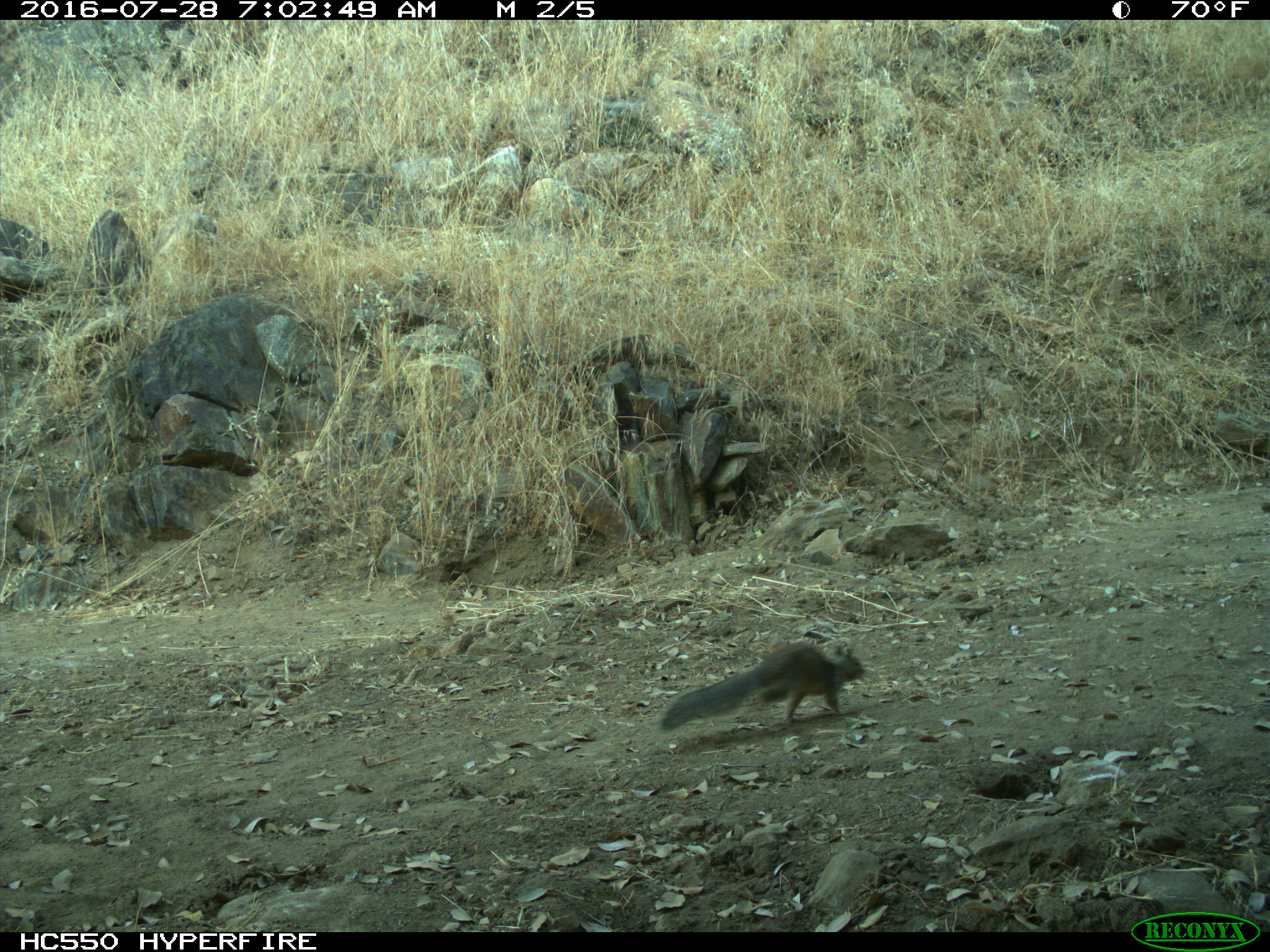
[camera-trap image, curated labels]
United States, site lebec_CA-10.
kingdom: Animalia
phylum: Chordata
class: Mammalia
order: Rodentia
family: Sciuridae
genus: Otospermophilus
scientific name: Otospermophilus beecheyi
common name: california ground squirrel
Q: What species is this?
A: Otospermophilus beecheyi (california ground squirrel).